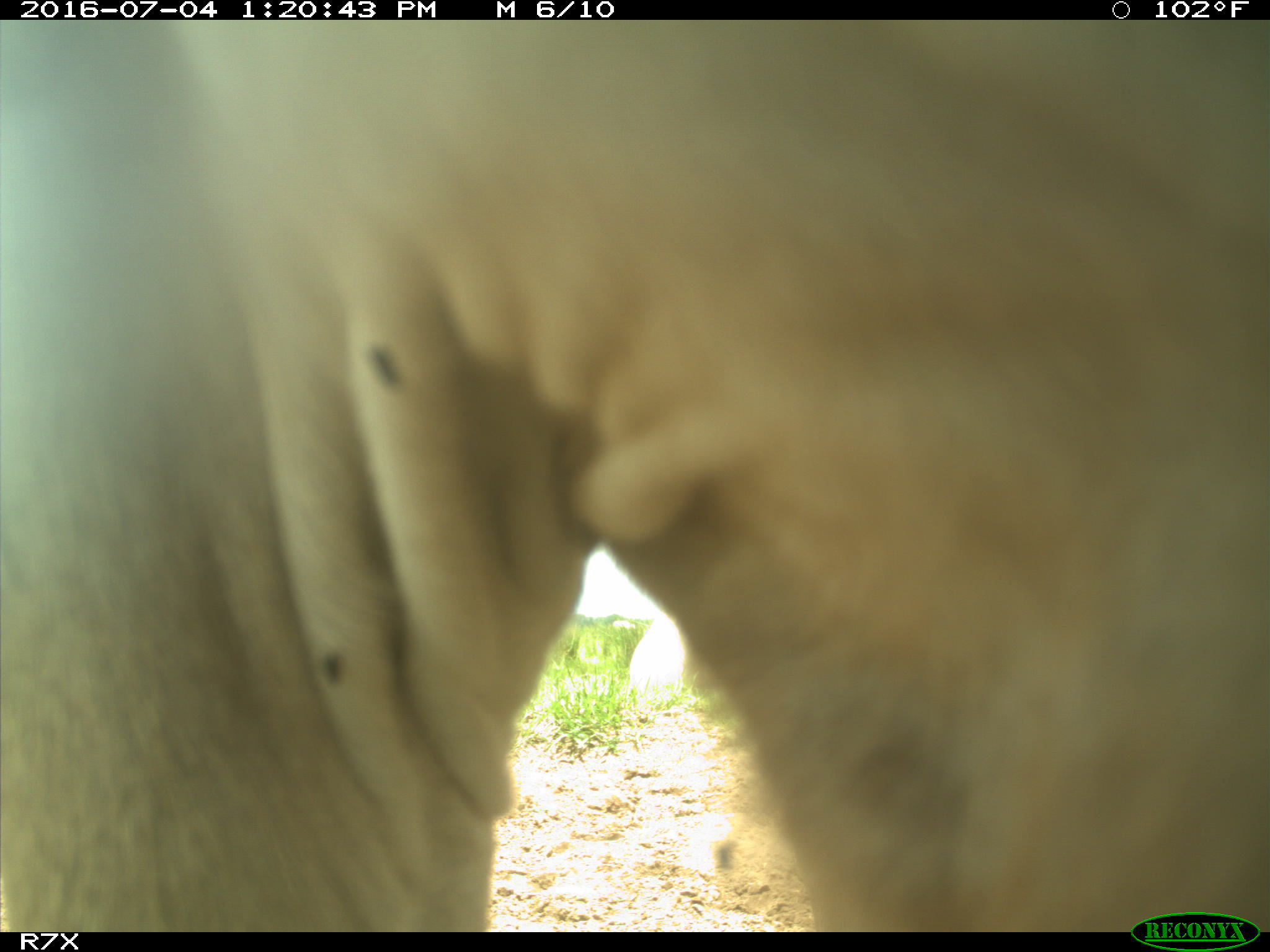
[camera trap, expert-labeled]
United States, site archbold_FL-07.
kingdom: Animalia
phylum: Chordata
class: Mammalia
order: Artiodactyla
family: Bovidae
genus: Bos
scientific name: Bos taurus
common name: domestic cow